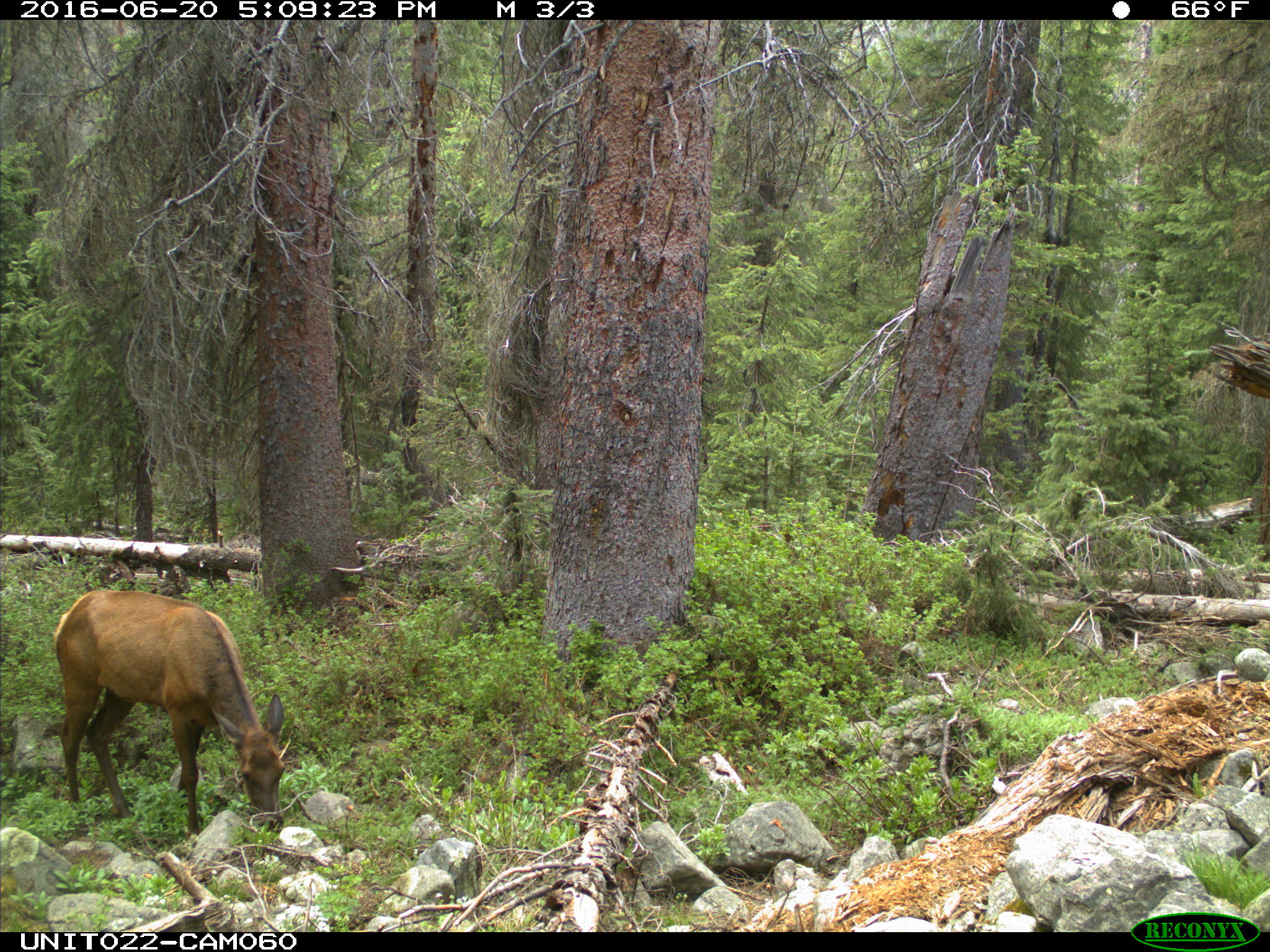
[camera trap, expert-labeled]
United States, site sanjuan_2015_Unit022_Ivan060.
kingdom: Animalia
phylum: Chordata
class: Mammalia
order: Artiodactyla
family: Cervidae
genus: Cervus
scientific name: Cervus elaphus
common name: red deer